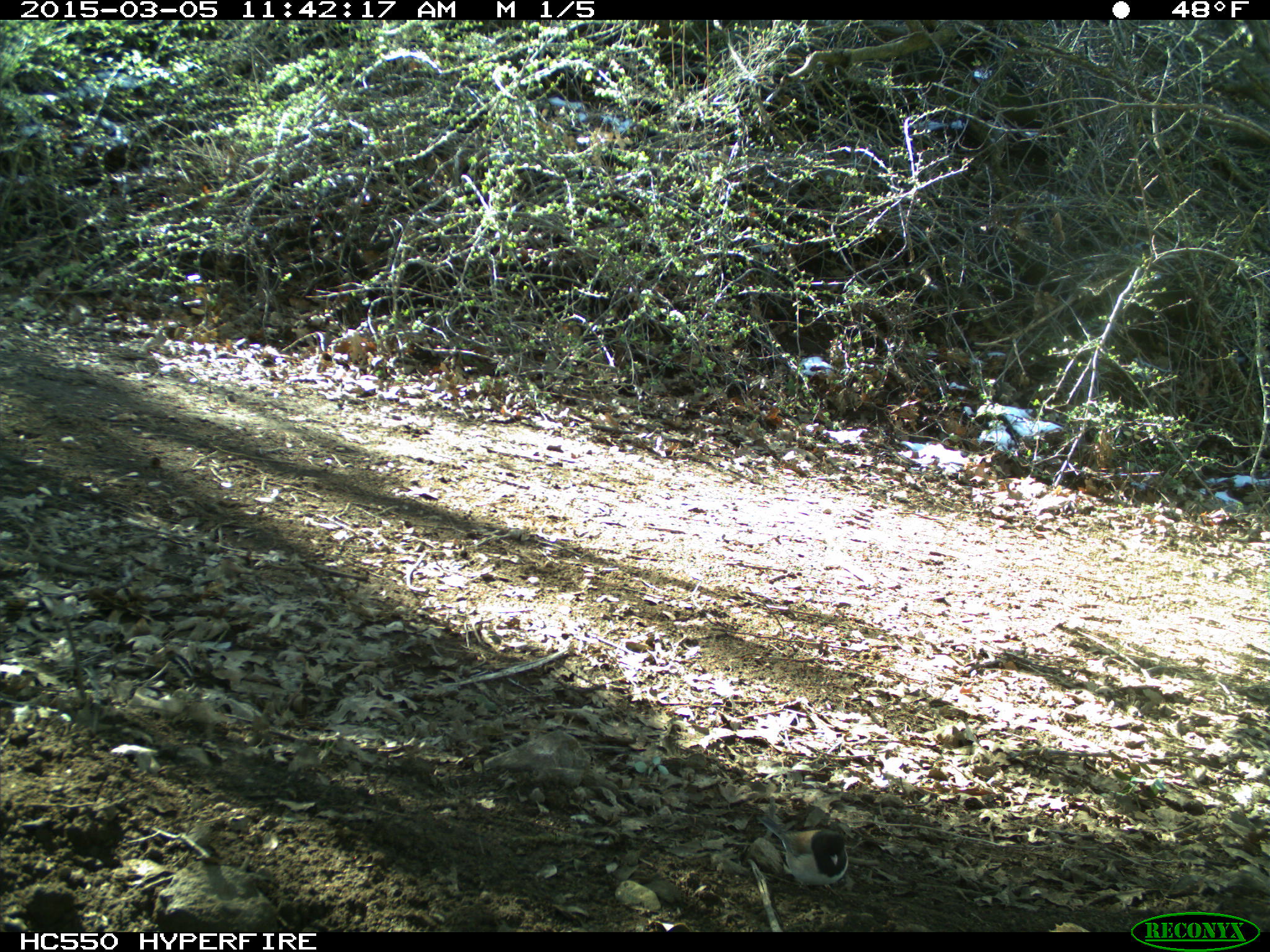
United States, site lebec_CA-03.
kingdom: Animalia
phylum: Chordata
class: Aves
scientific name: Aves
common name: birds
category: unidentified bird